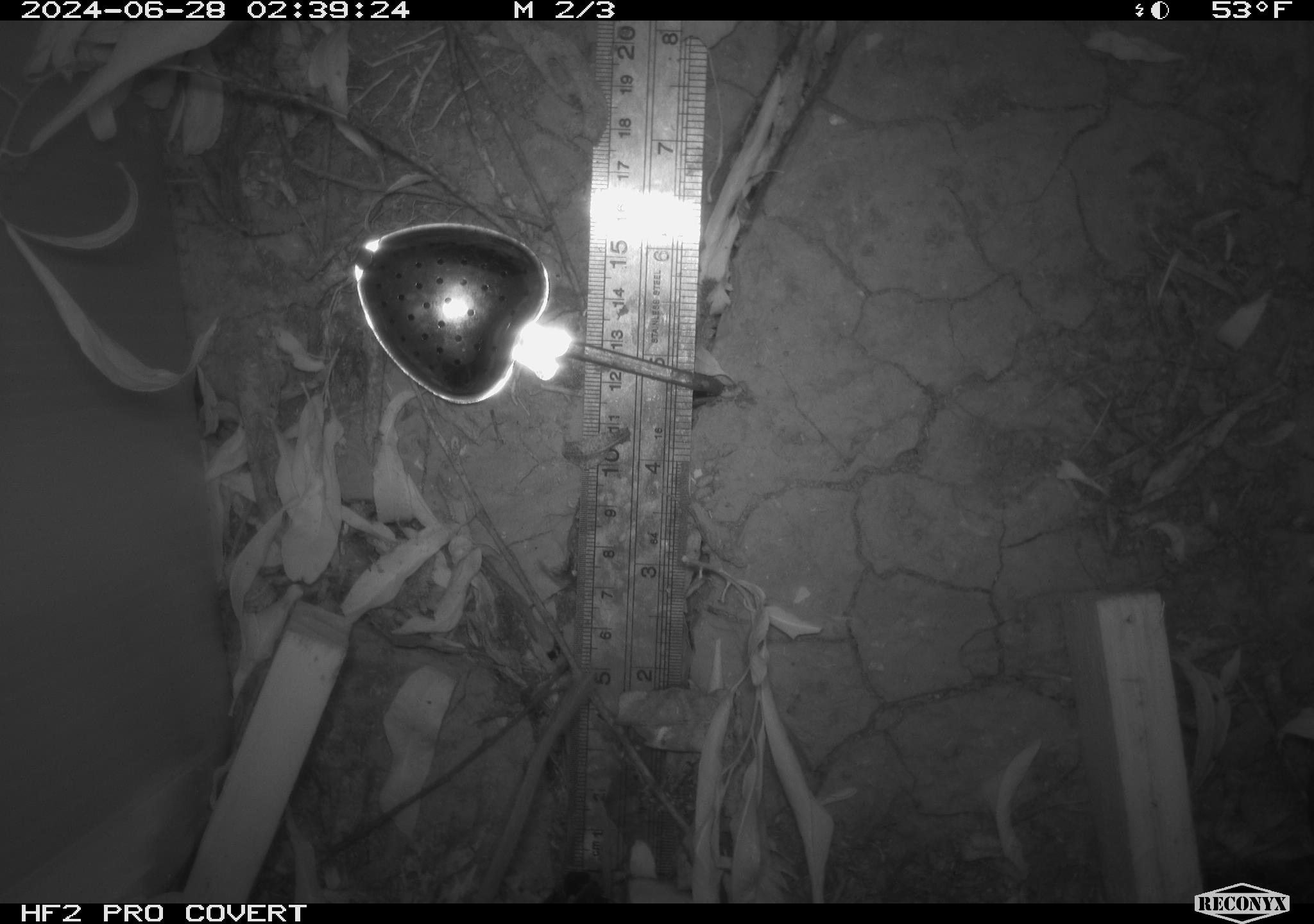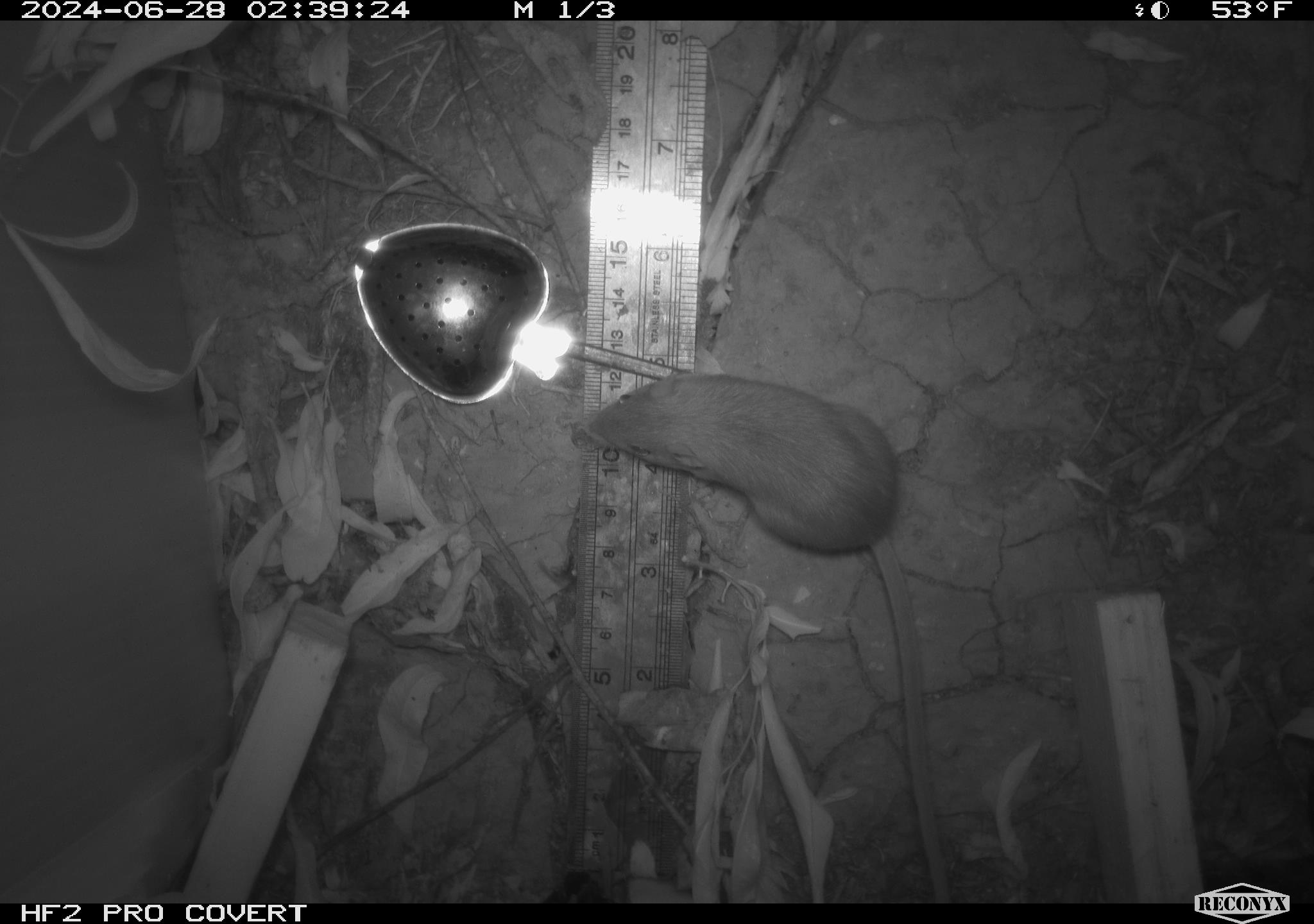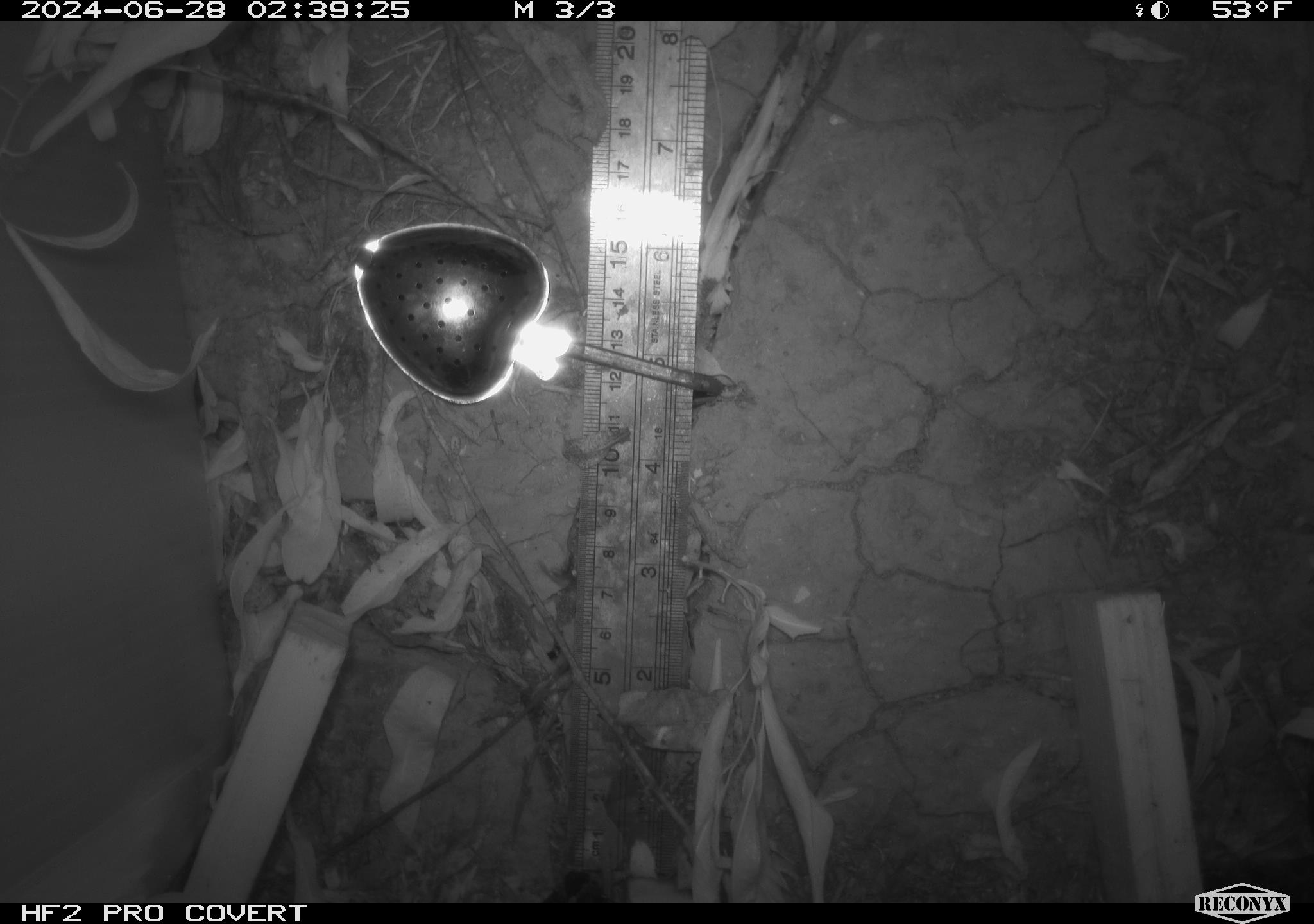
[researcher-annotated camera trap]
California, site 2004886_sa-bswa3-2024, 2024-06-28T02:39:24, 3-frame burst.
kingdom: Animalia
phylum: Chordata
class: Mammalia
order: Rodentia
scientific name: Rodentia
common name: mouse species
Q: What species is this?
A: Mouse species (Rodentia).